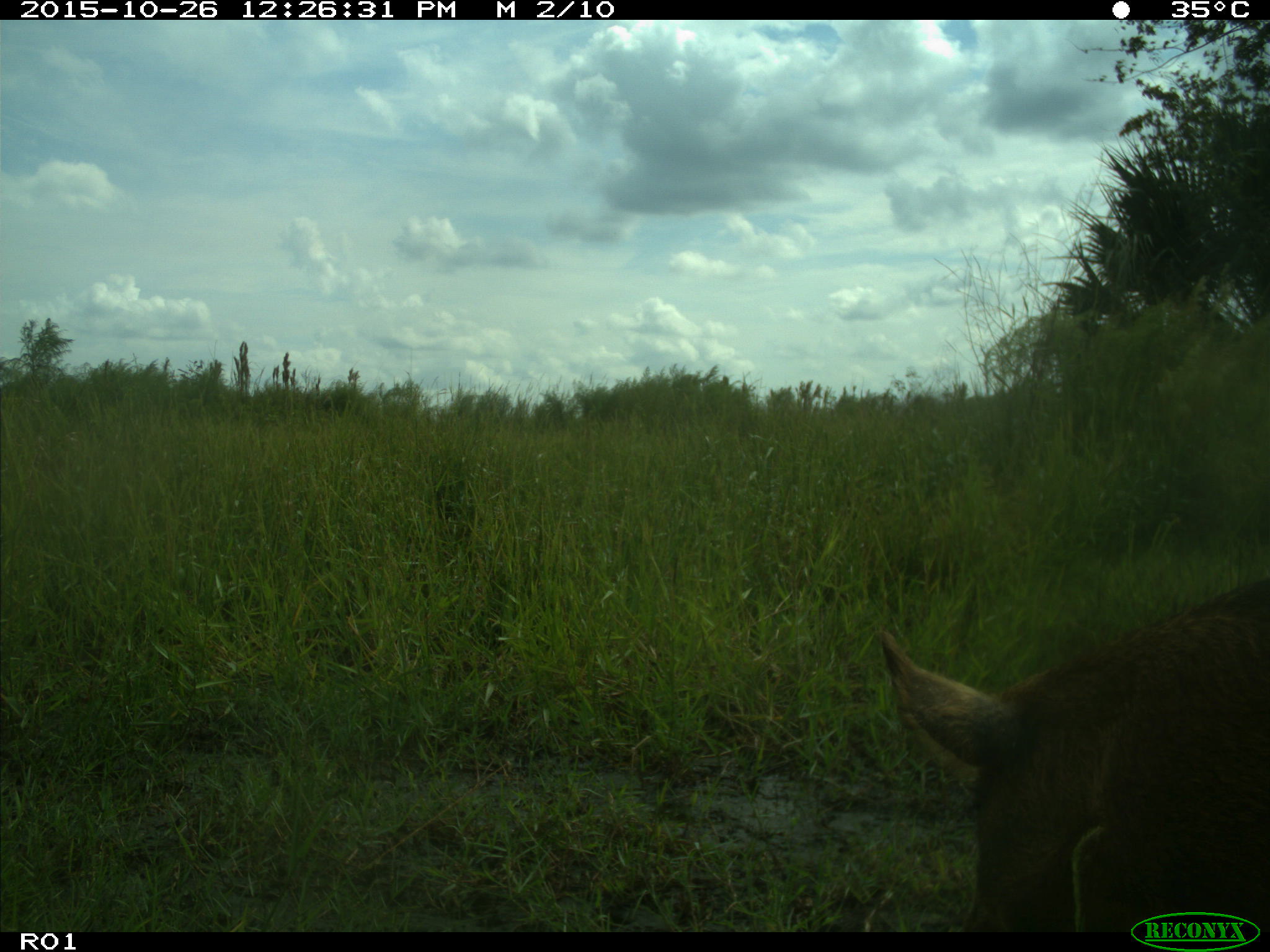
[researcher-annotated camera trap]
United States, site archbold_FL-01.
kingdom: Animalia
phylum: Chordata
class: Mammalia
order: Artiodactyla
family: Suidae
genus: Sus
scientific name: Sus scrofa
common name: wild boar